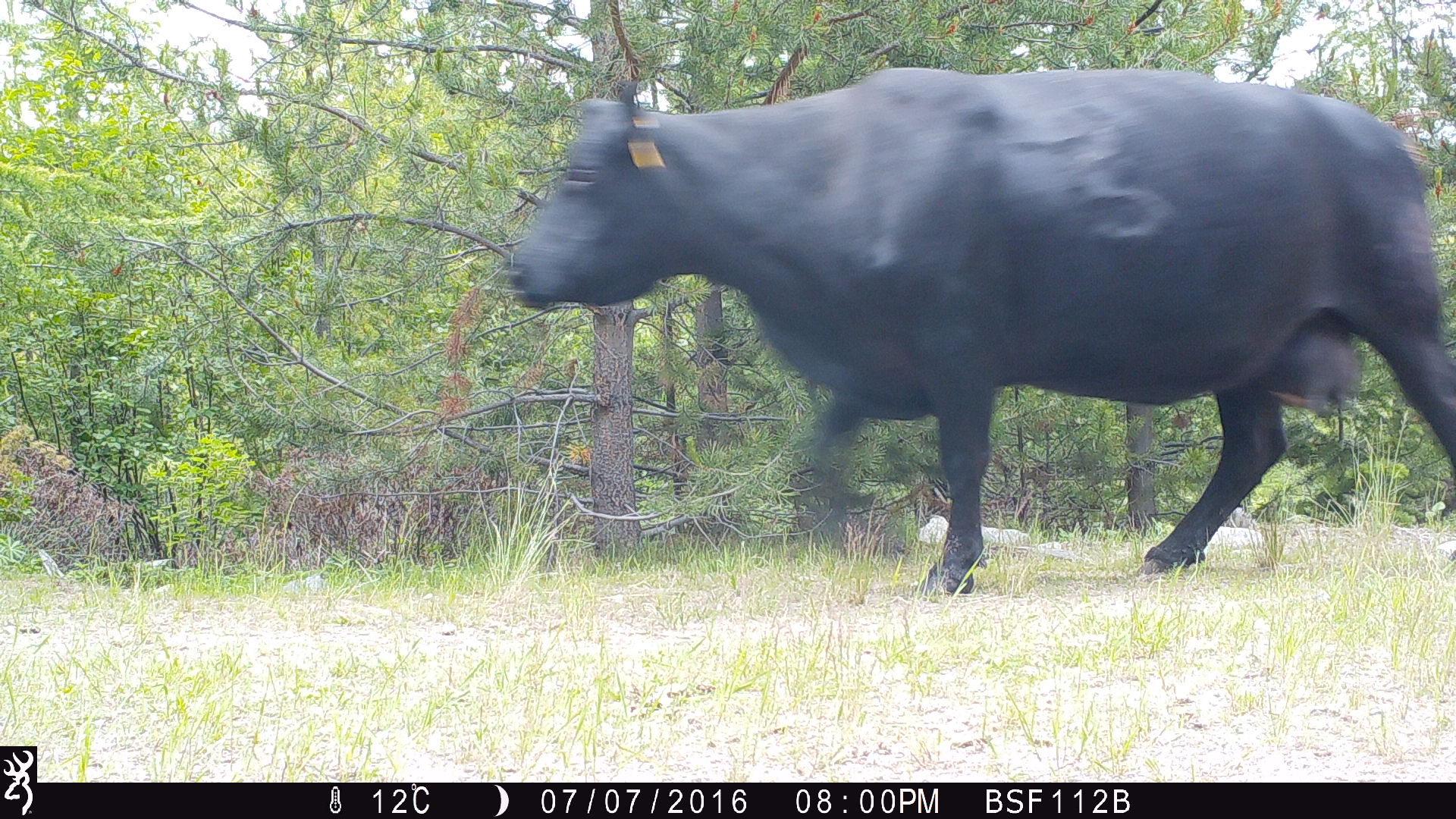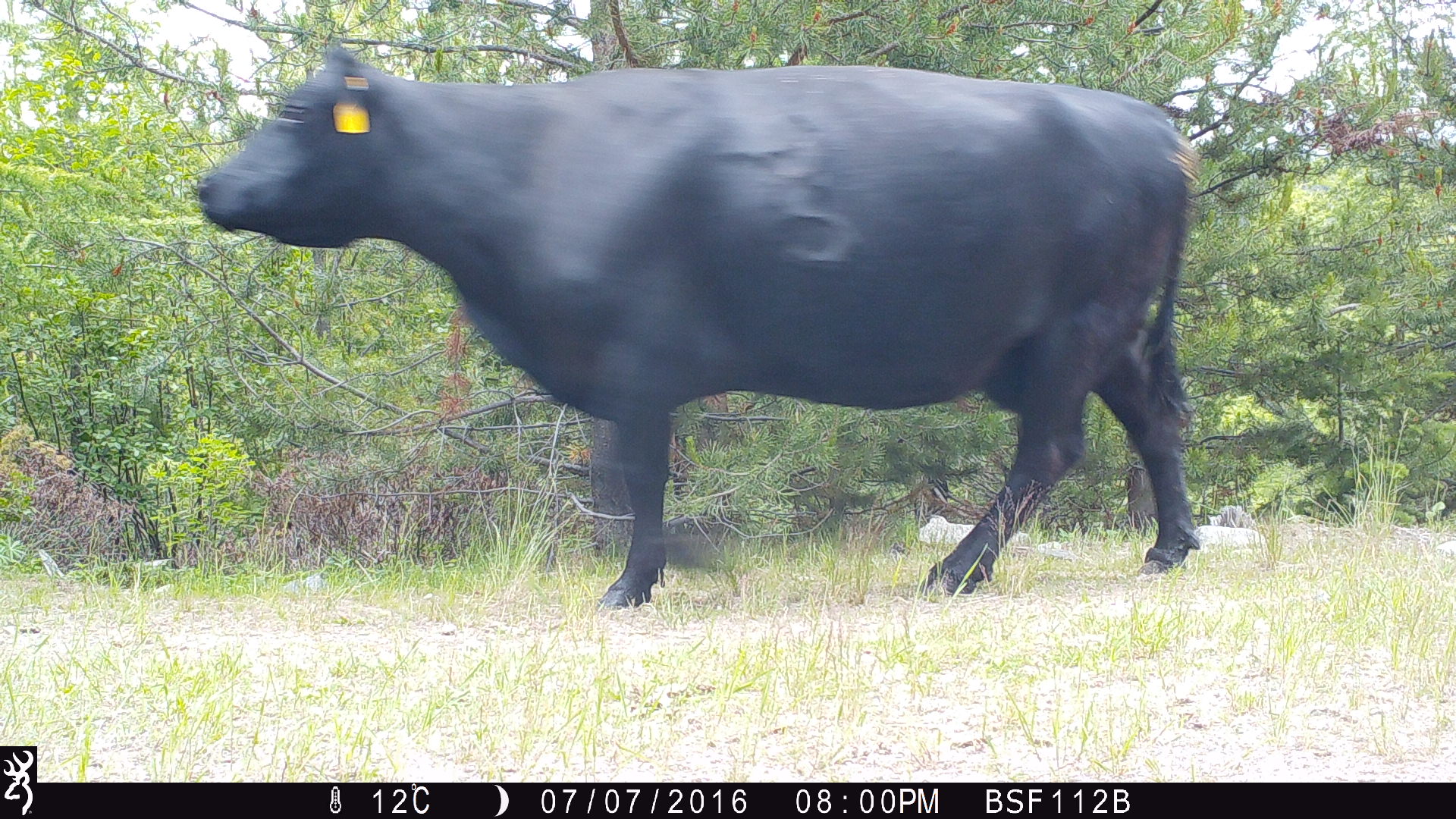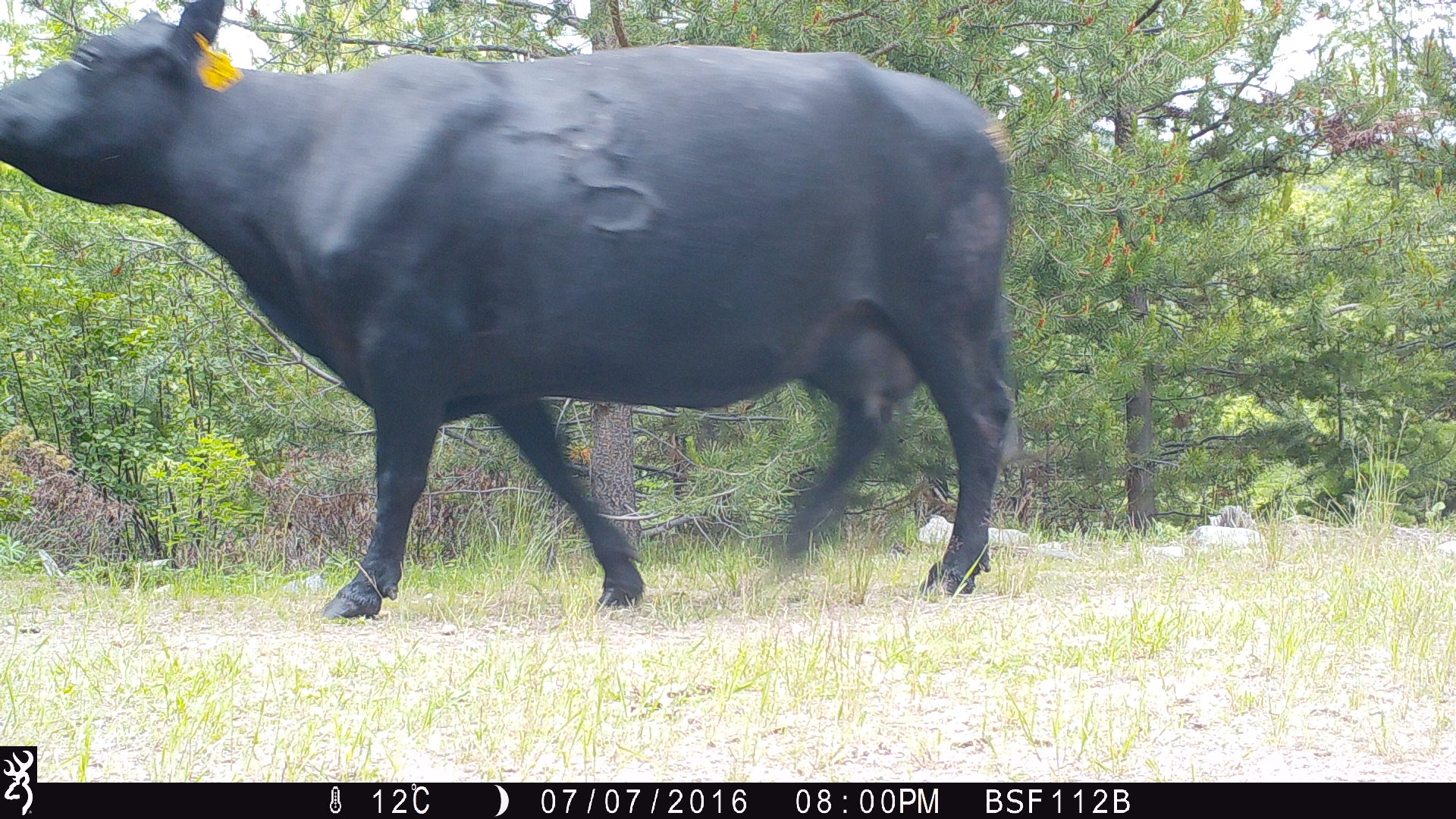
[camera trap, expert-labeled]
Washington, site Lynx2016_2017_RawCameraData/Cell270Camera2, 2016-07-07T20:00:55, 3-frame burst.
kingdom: Animalia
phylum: Chordata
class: Mammalia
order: Artiodactyla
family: Bovidae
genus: Bos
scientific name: Bos taurus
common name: domestic cattle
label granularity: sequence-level